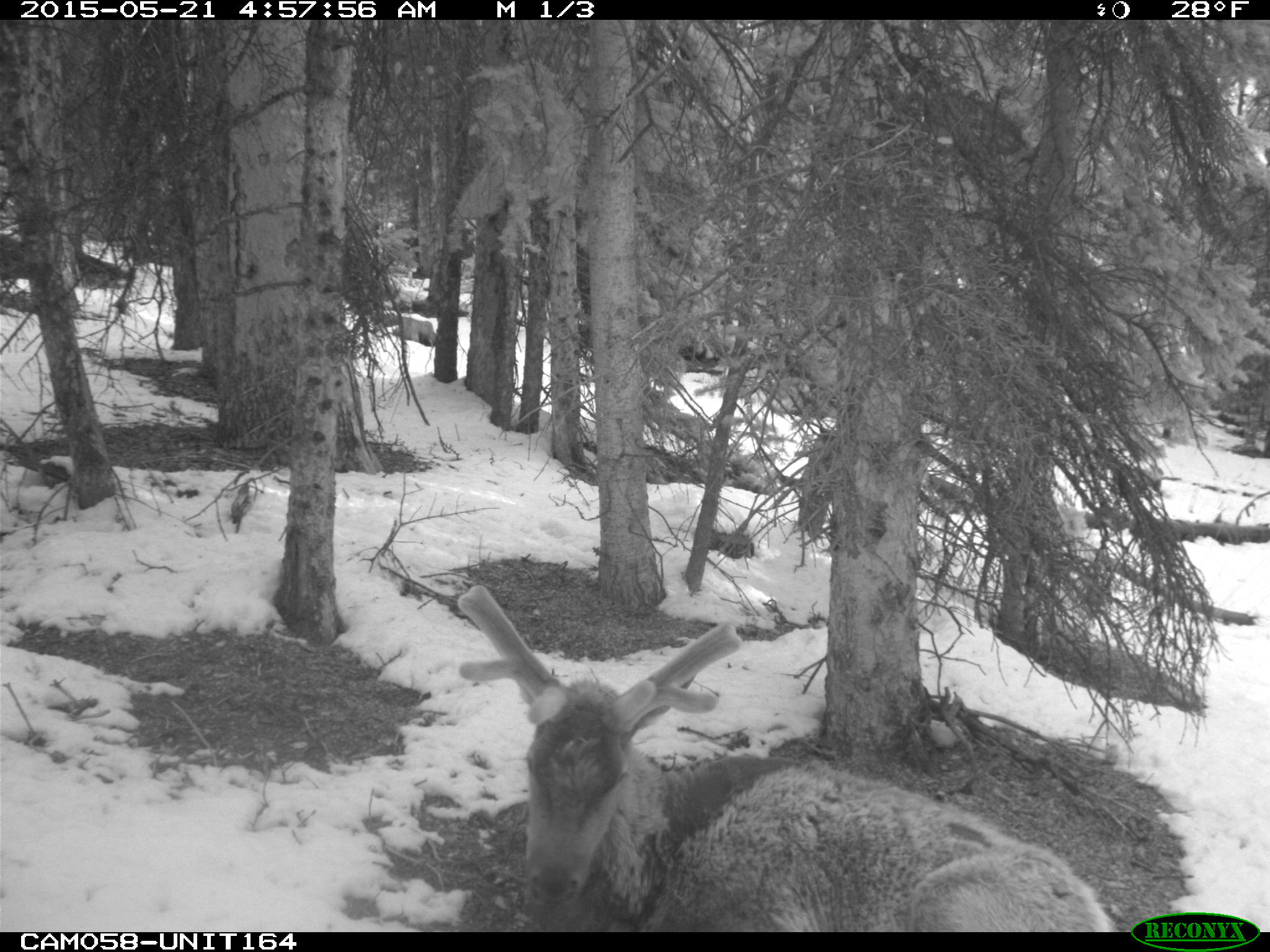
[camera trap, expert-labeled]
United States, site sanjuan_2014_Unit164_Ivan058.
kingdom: Animalia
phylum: Chordata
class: Mammalia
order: Artiodactyla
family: Cervidae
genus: Cervus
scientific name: Cervus elaphus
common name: red deer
Cervus elaphus (red deer).